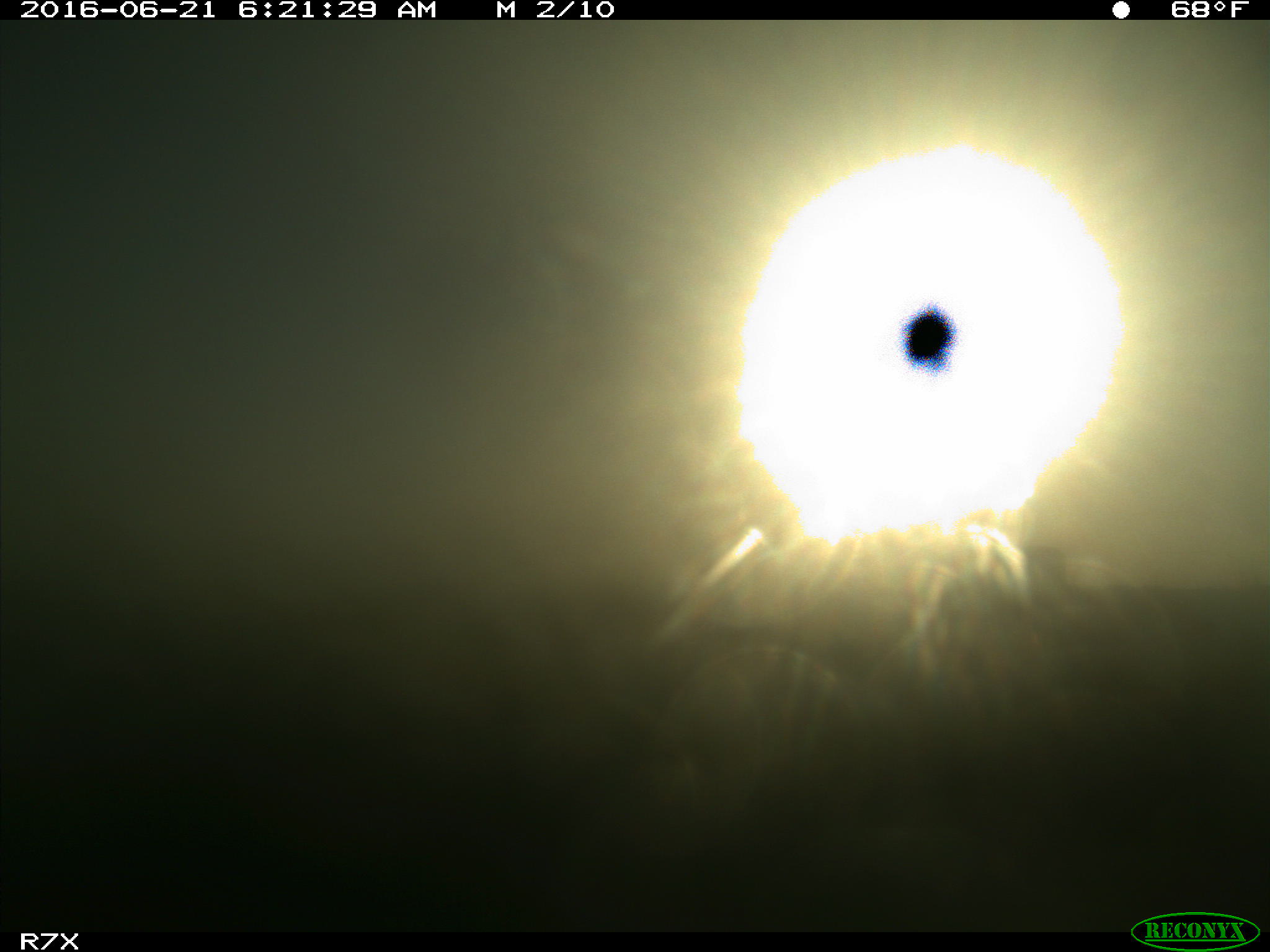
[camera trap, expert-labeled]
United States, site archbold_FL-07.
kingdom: Animalia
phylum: Chordata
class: Mammalia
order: Artiodactyla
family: Bovidae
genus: Bos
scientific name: Bos taurus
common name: domestic cow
Bos taurus (domestic cow).